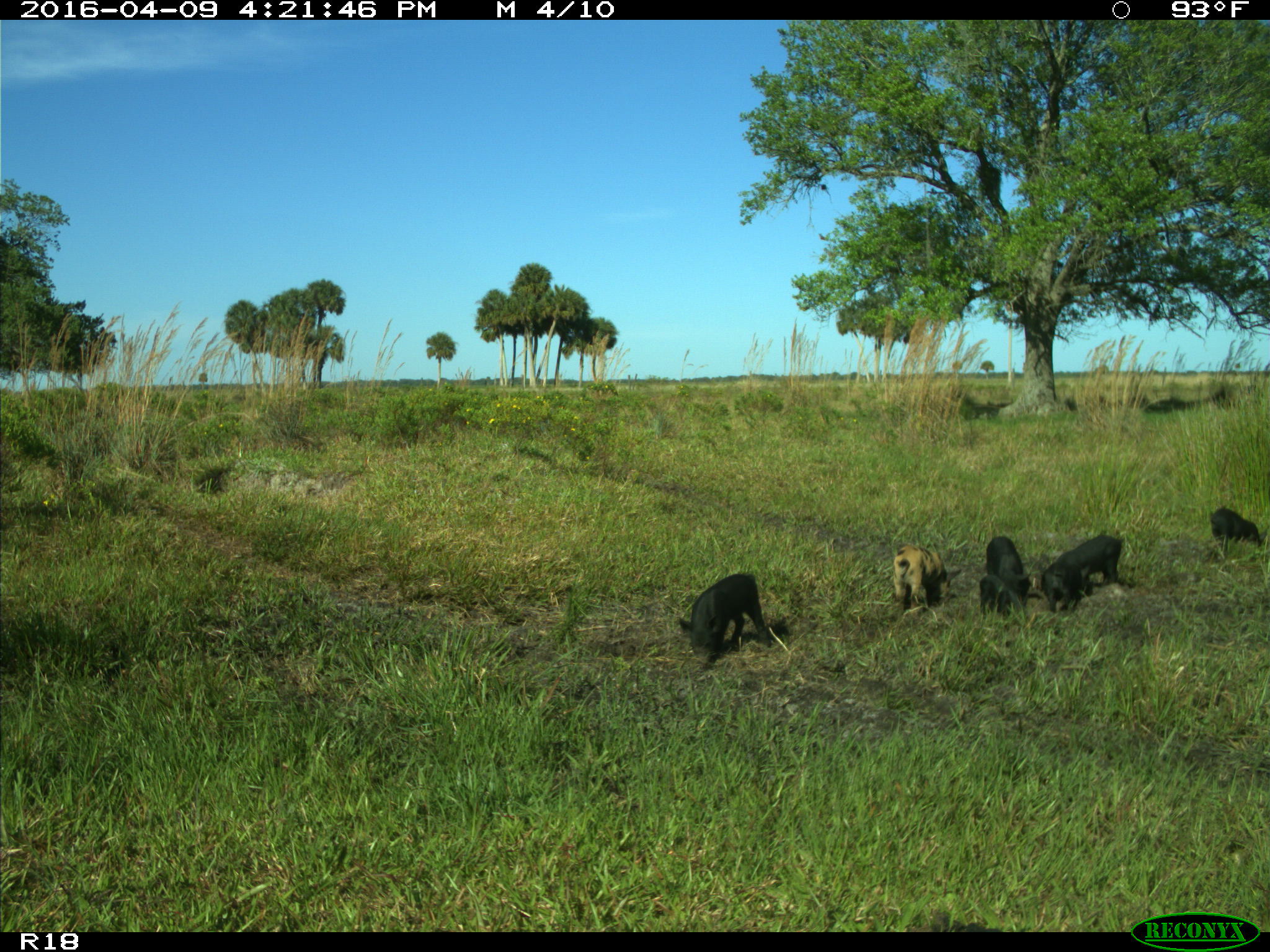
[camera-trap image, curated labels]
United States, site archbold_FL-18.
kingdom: Animalia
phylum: Chordata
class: Mammalia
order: Artiodactyla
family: Suidae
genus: Sus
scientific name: Sus scrofa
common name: wild boar